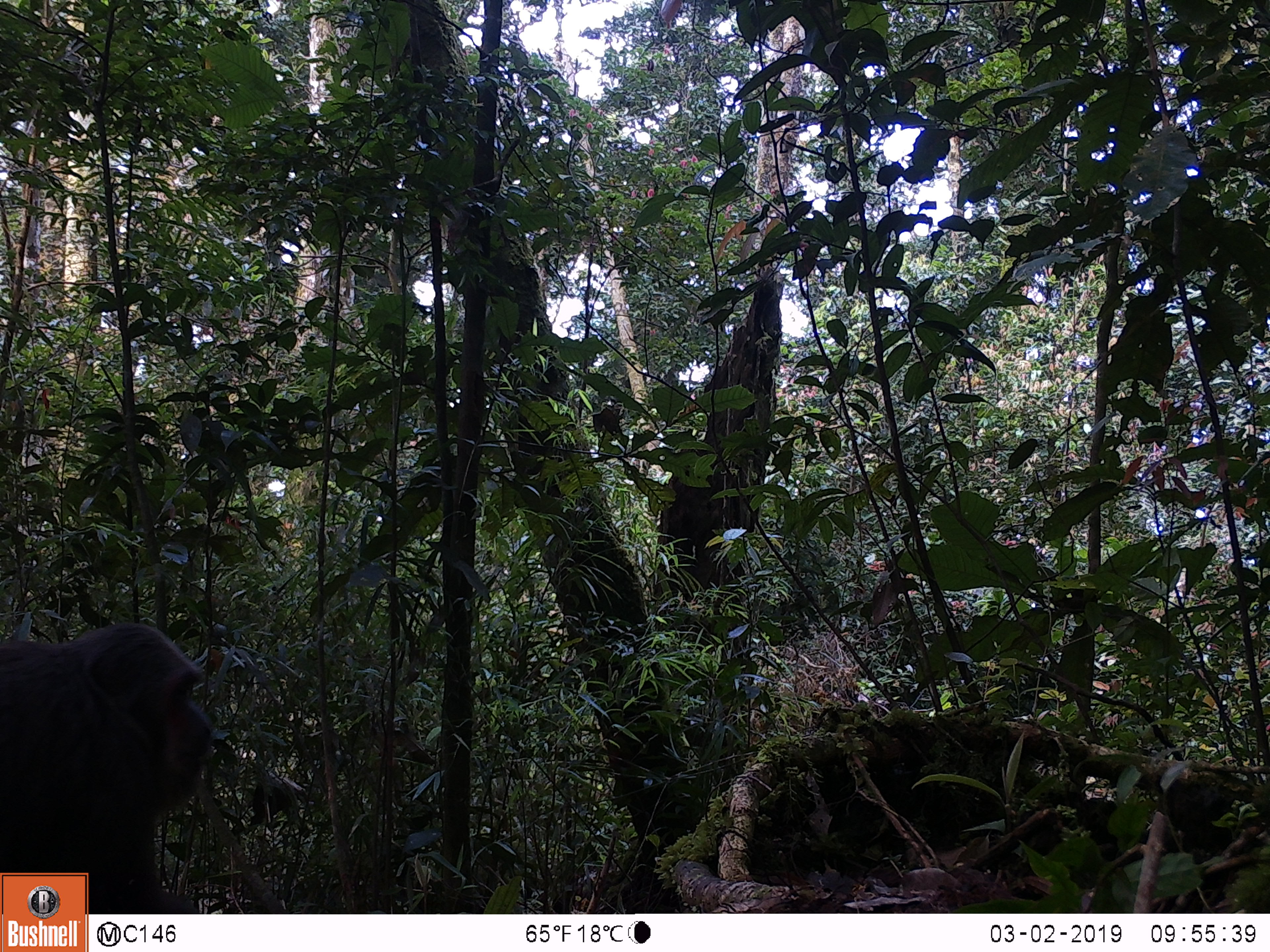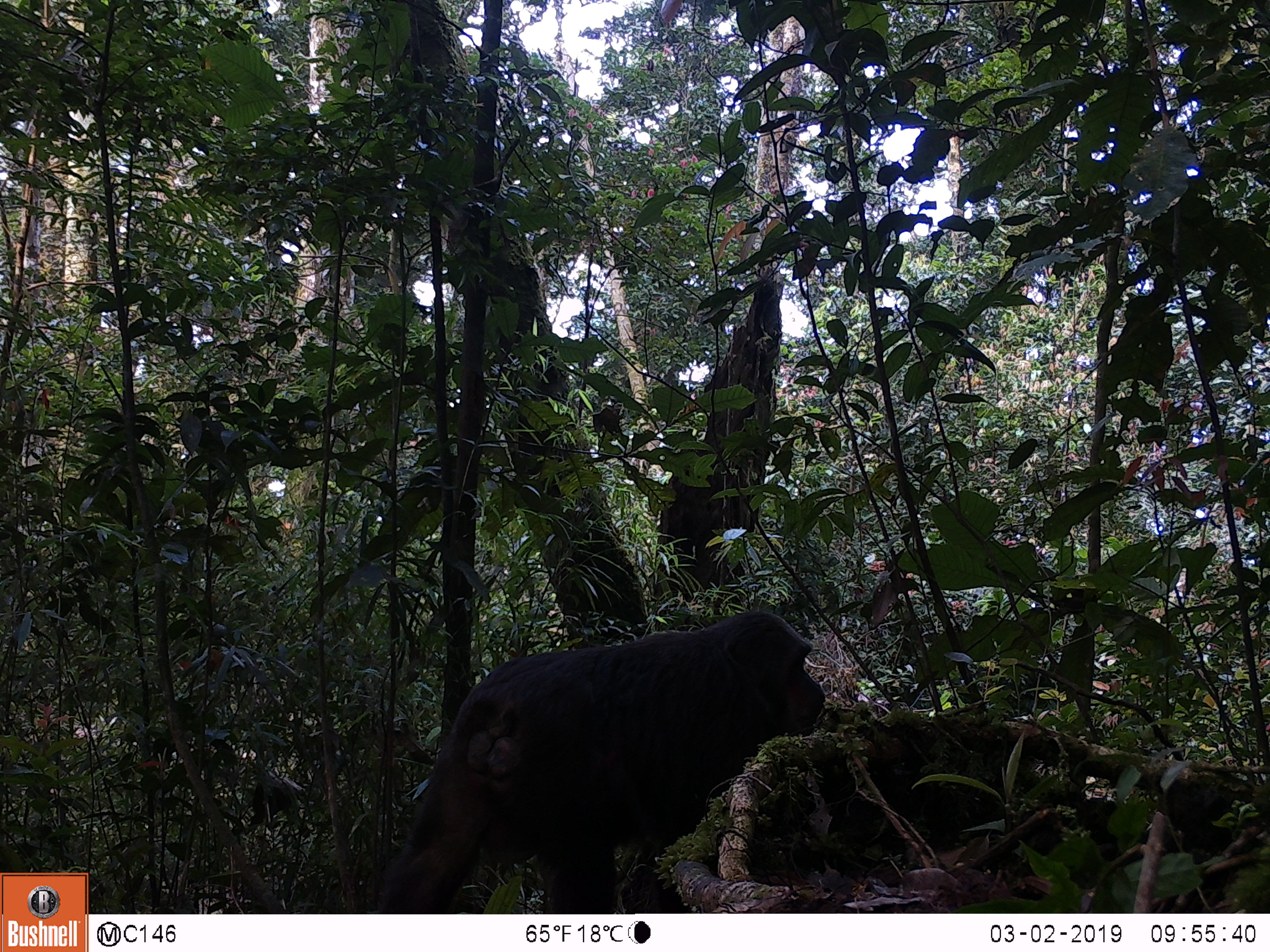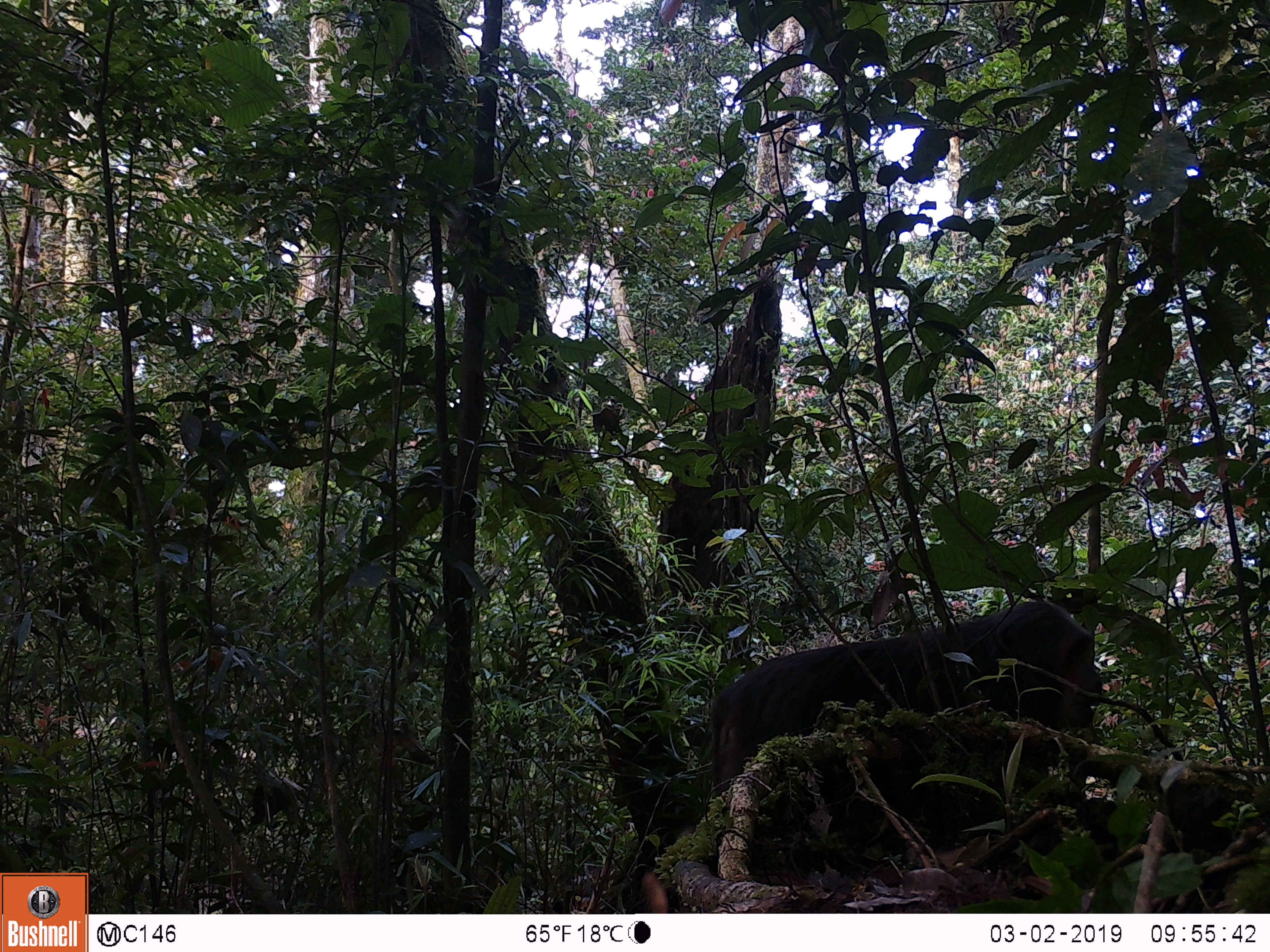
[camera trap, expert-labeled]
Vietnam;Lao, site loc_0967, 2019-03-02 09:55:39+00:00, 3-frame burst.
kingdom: Animalia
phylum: Chordata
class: Mammalia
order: Primates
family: Cercopithecidae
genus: Macaca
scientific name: Macaca arctoides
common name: stump-tailed macaque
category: stump tailed macaque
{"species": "stump tailed macaque (stump-tailed macaque) (Macaca arctoides)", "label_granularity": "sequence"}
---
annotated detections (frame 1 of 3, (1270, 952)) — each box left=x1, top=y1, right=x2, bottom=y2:
stump tailed macaque: left=0, top=625, right=214, bottom=912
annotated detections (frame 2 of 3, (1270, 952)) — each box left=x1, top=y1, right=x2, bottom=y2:
stump tailed macaque: left=371, top=611, right=826, bottom=913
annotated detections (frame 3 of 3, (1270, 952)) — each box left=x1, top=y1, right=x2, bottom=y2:
stump tailed macaque: left=711, top=600, right=1102, bottom=818